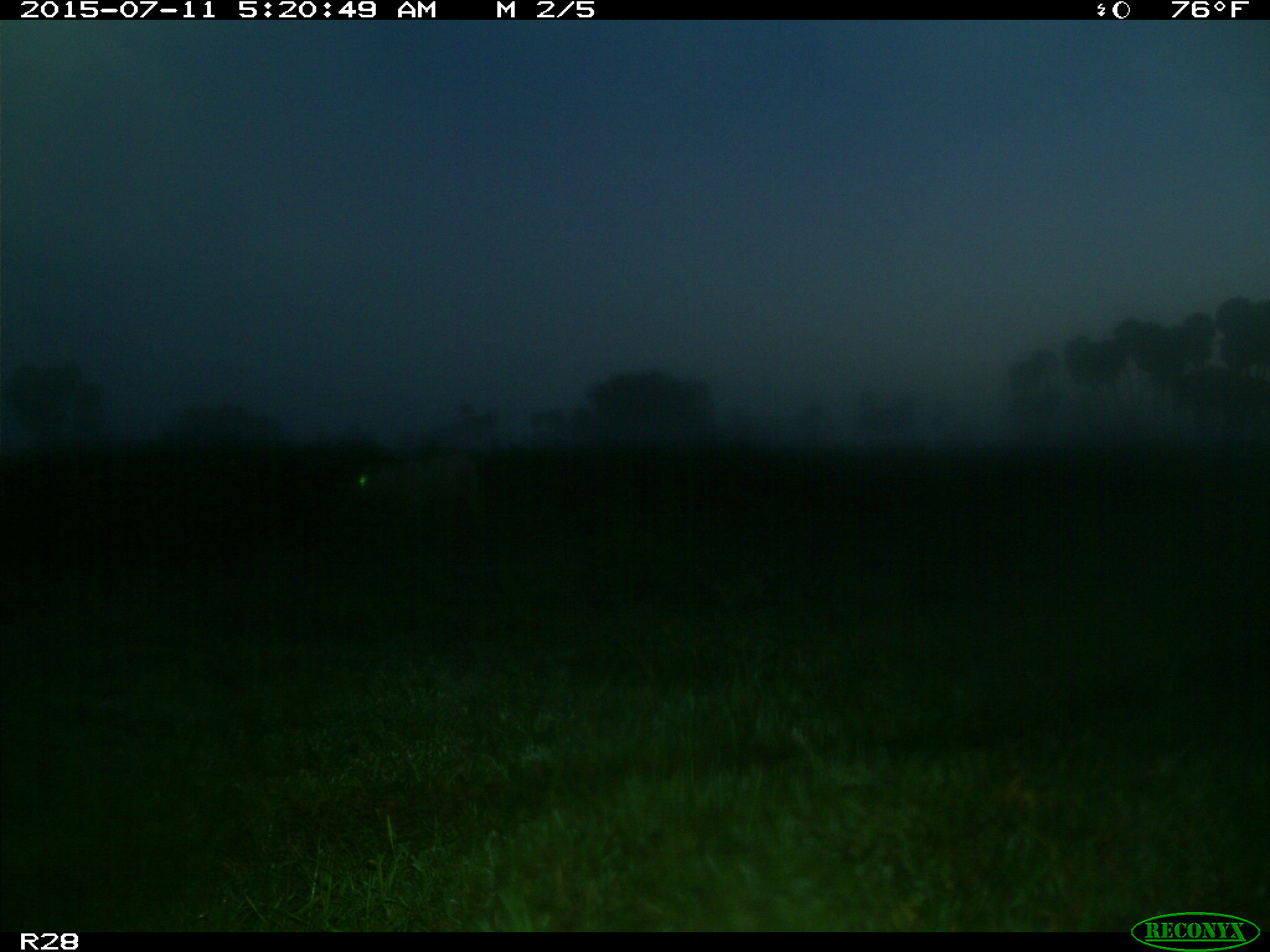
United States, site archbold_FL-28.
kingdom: Animalia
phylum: Chordata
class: Mammalia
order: Artiodactyla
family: Bovidae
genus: Bos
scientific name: Bos taurus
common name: domestic cow